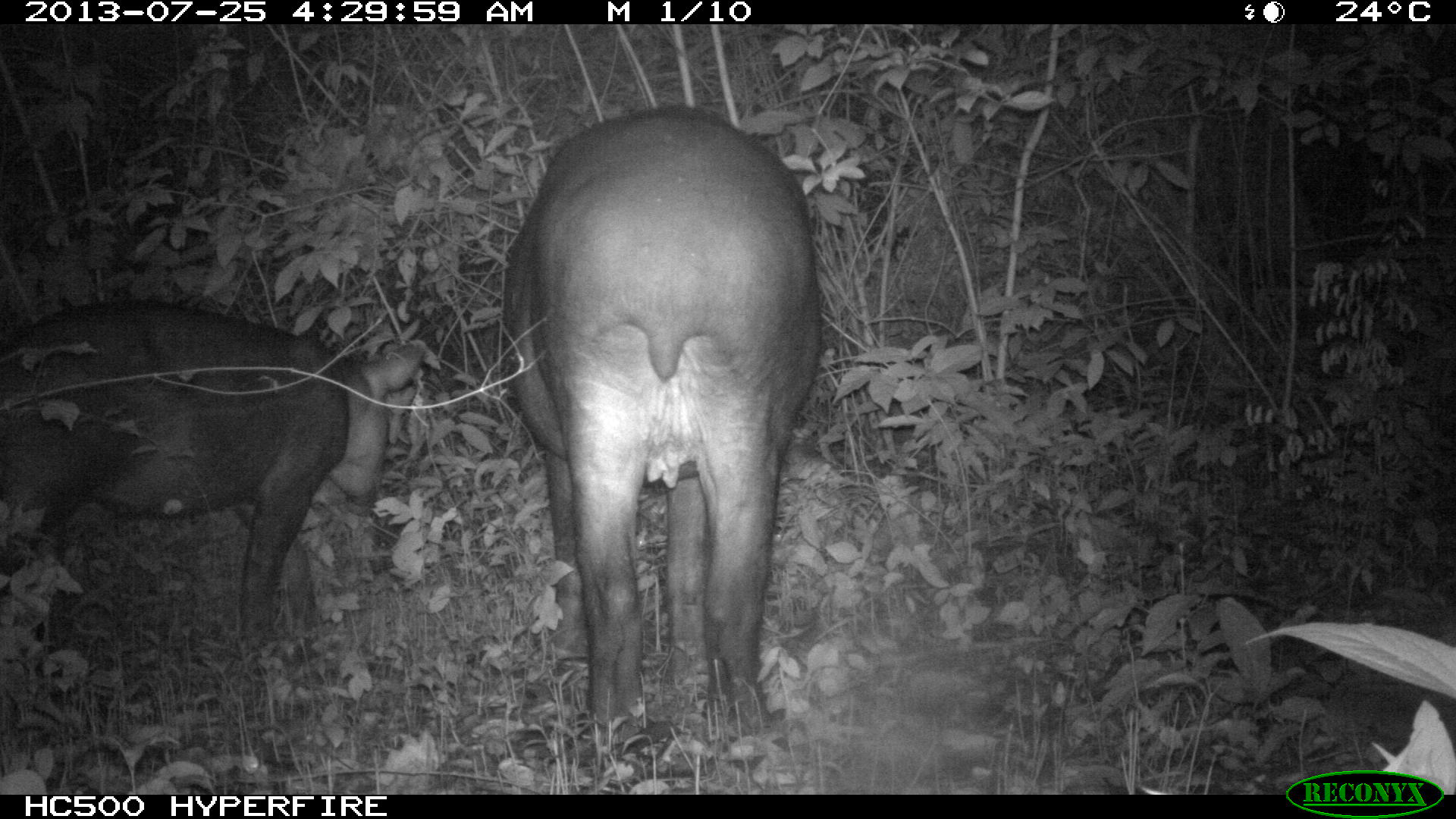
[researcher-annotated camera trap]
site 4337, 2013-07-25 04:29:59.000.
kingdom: Animalia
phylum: Chordata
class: Mammalia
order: Perissodactyla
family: Tapiridae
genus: Tapirus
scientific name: Tapirus bairdii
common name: baird's tapir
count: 2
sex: female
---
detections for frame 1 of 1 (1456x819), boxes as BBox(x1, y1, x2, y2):
tapirus bairdii: BBox(504, 104, 820, 744); BBox(0, 298, 425, 640)